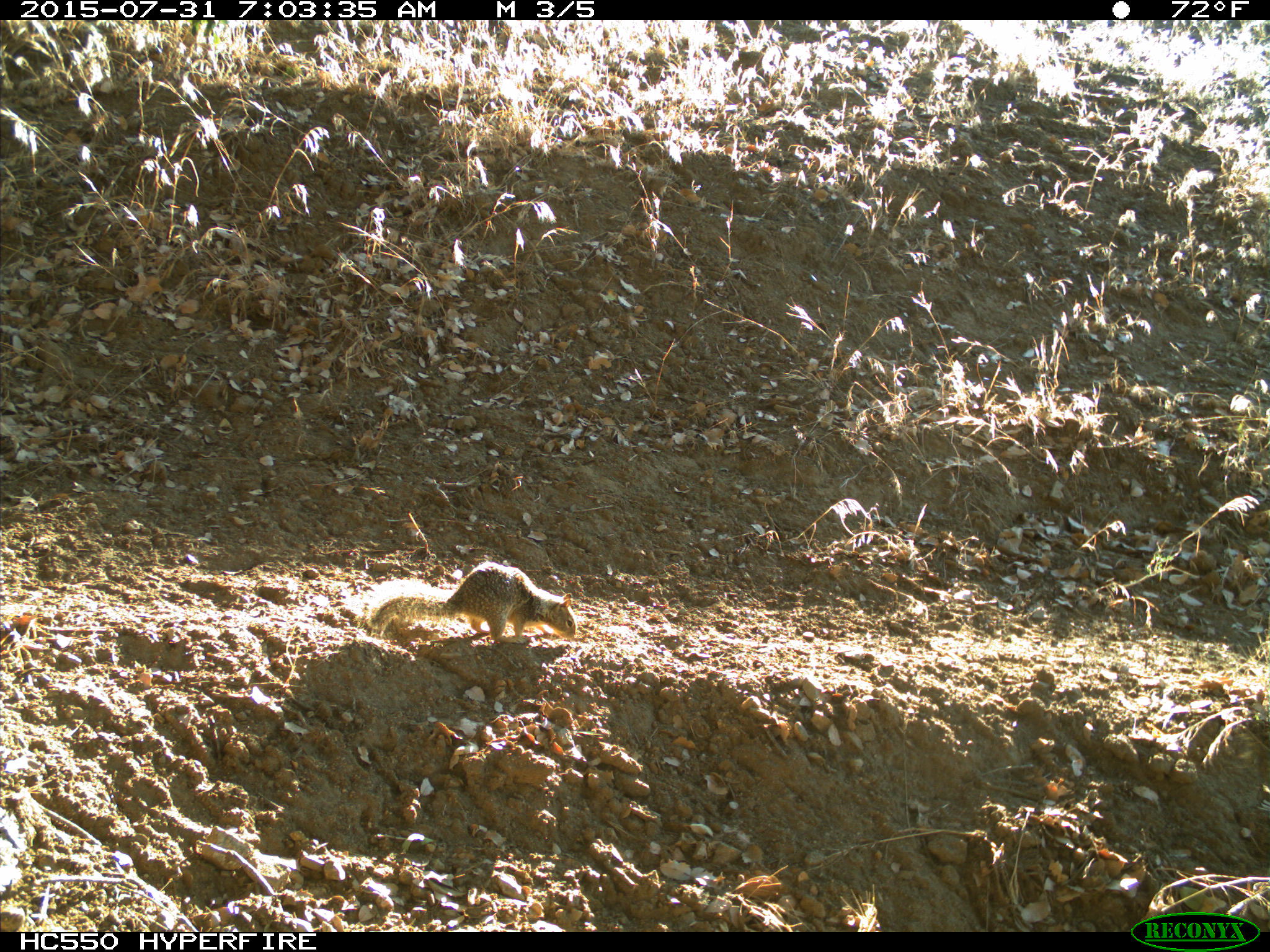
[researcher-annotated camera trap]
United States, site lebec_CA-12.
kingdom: Animalia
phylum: Chordata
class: Mammalia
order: Rodentia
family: Sciuridae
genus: Otospermophilus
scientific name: Otospermophilus beecheyi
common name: california ground squirrel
Otospermophilus beecheyi (california ground squirrel).